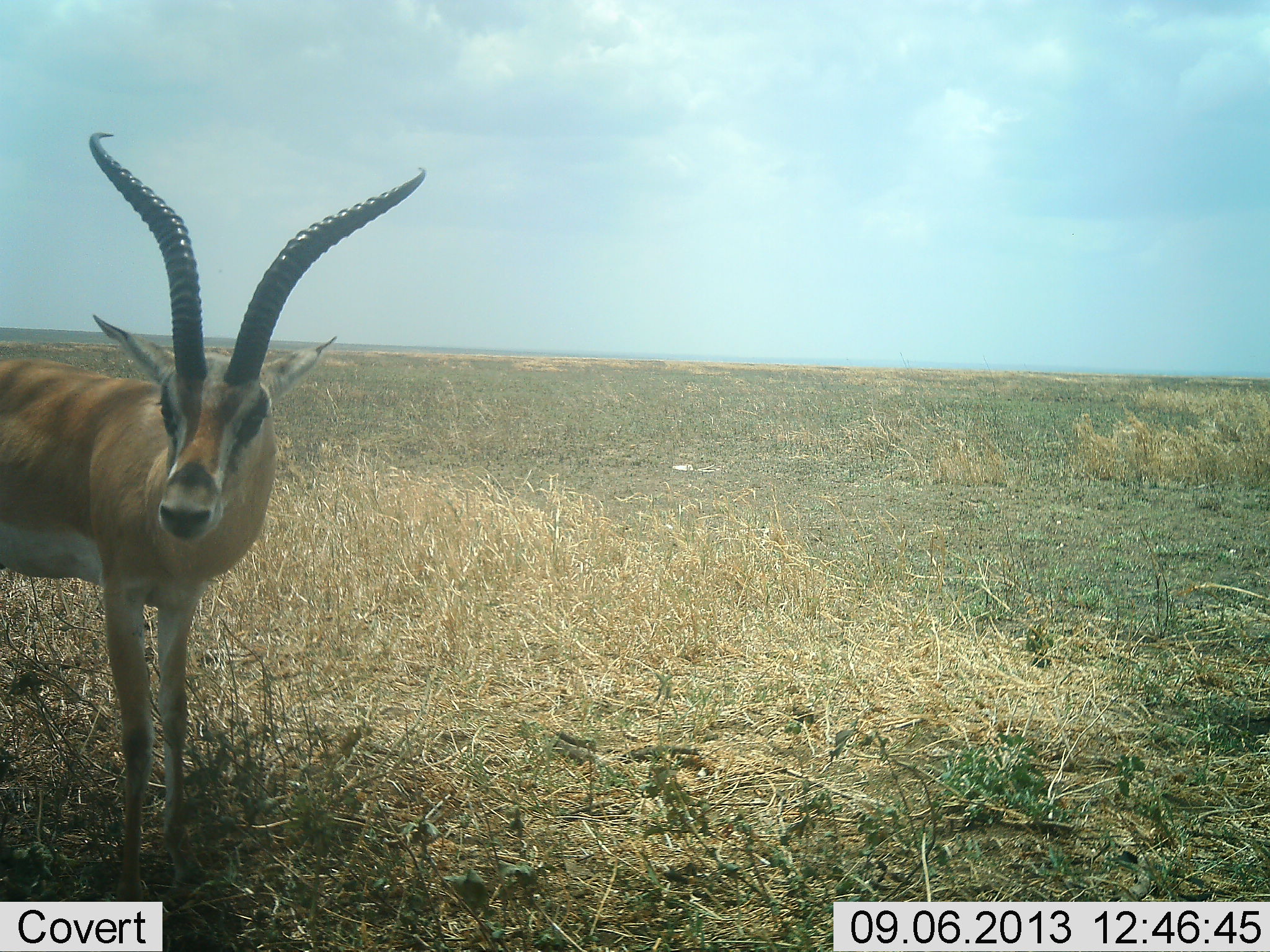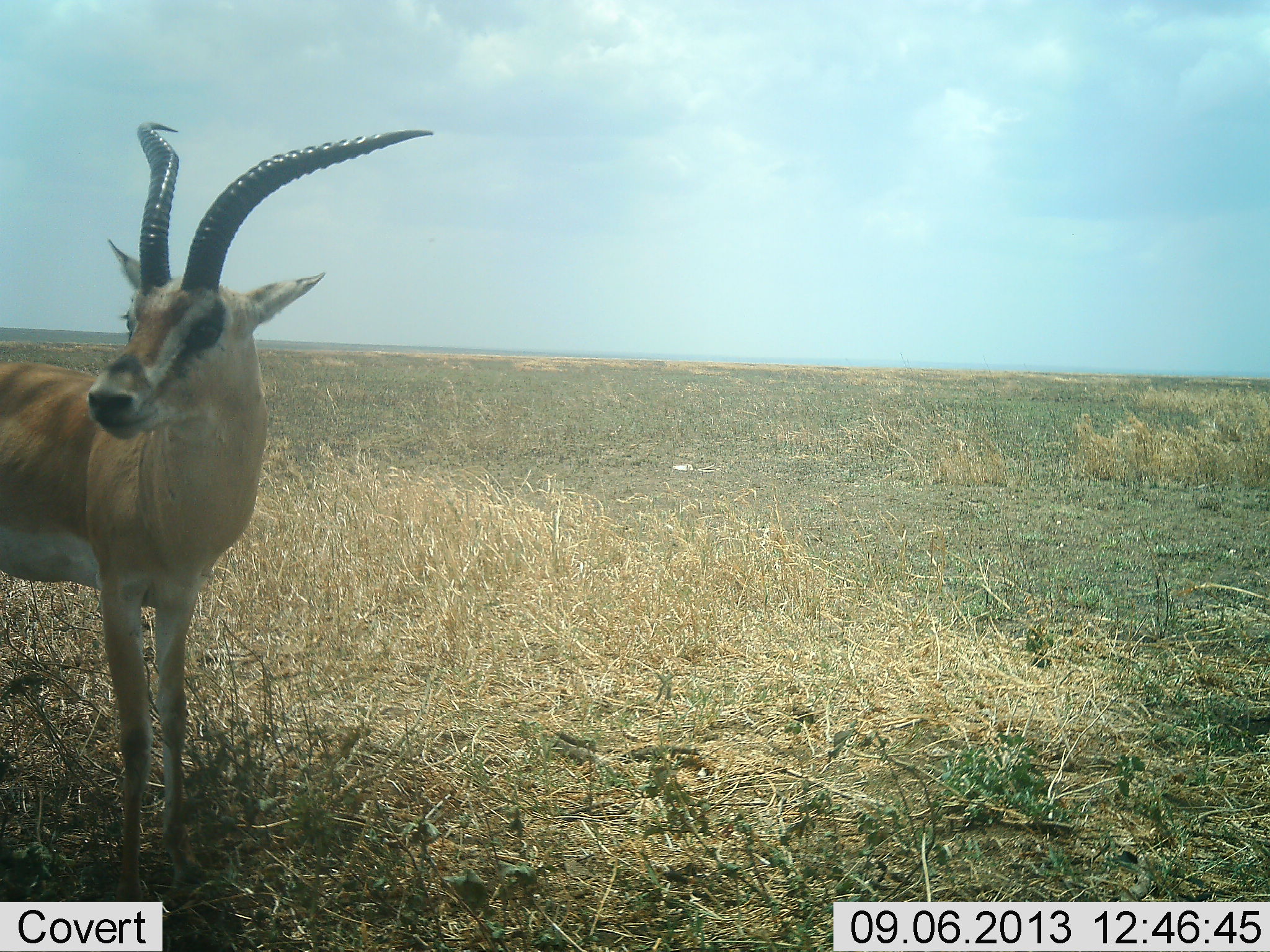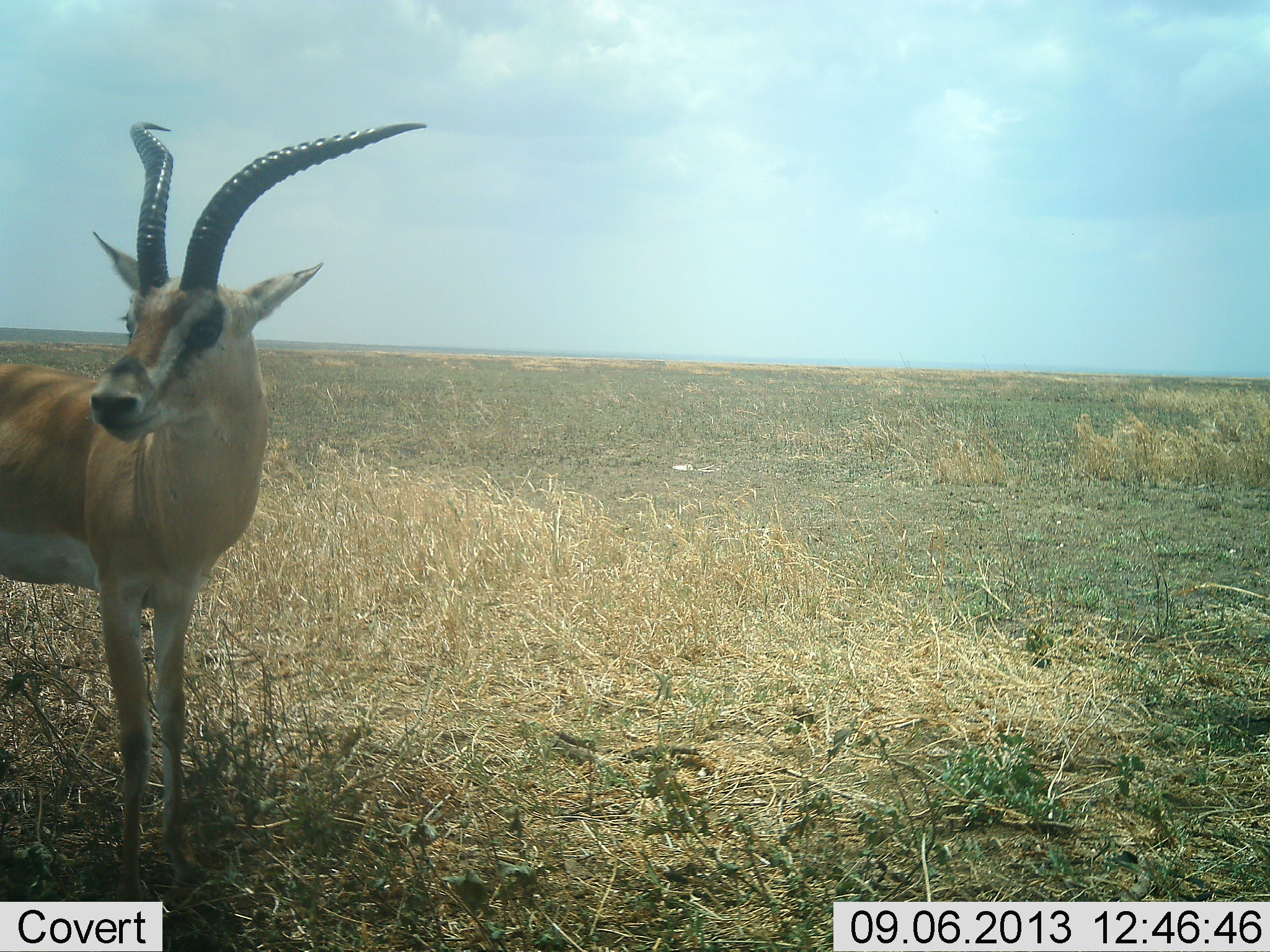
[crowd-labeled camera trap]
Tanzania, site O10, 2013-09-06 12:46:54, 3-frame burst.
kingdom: Animalia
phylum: Chordata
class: Mammalia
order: Artiodactyla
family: Bovidae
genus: Nanger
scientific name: Nanger granti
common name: grant's gazelle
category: gazellegrants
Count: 1.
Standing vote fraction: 100%.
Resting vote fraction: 0%.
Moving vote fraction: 0%.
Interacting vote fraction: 0%.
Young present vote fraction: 0%.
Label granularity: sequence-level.